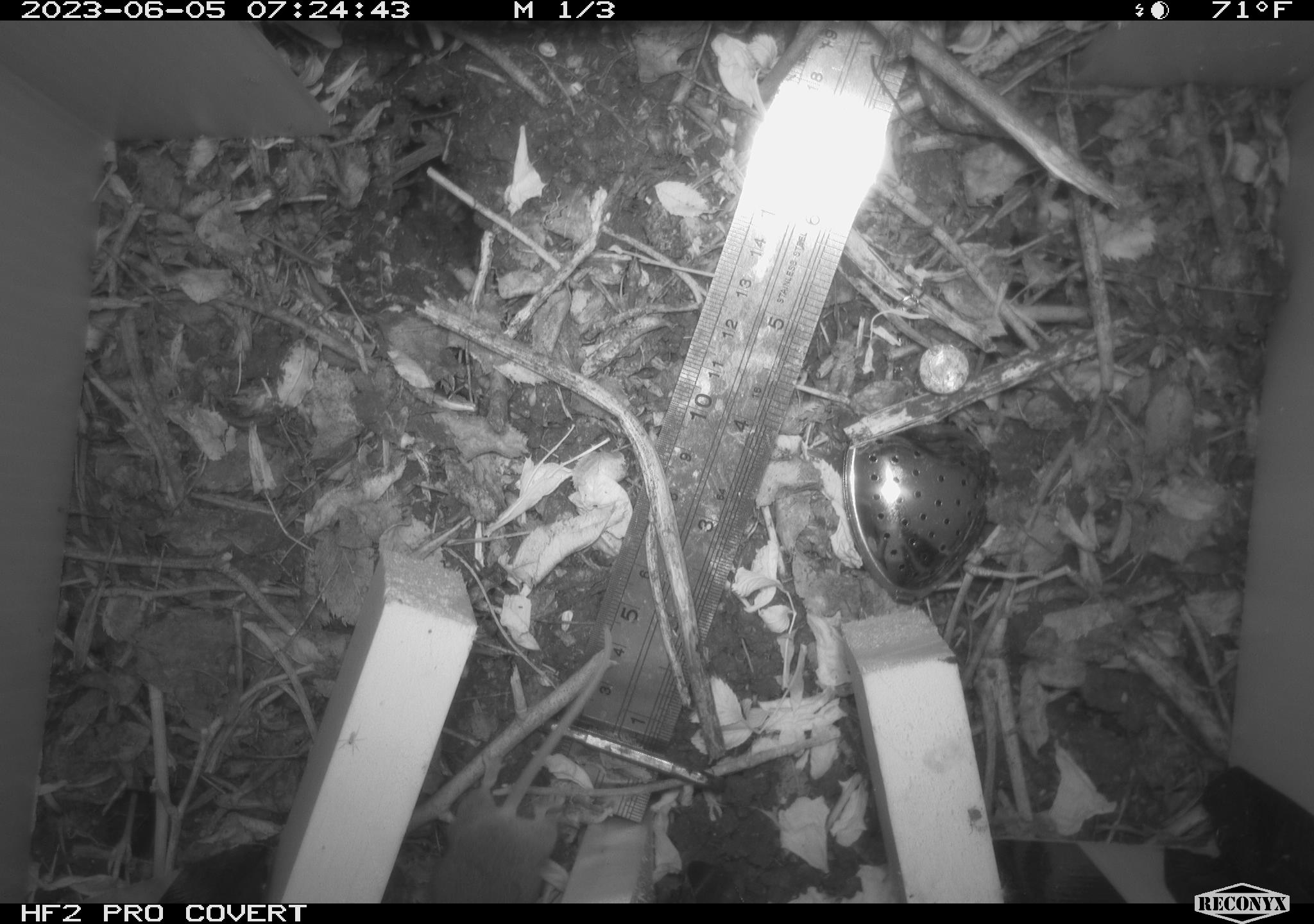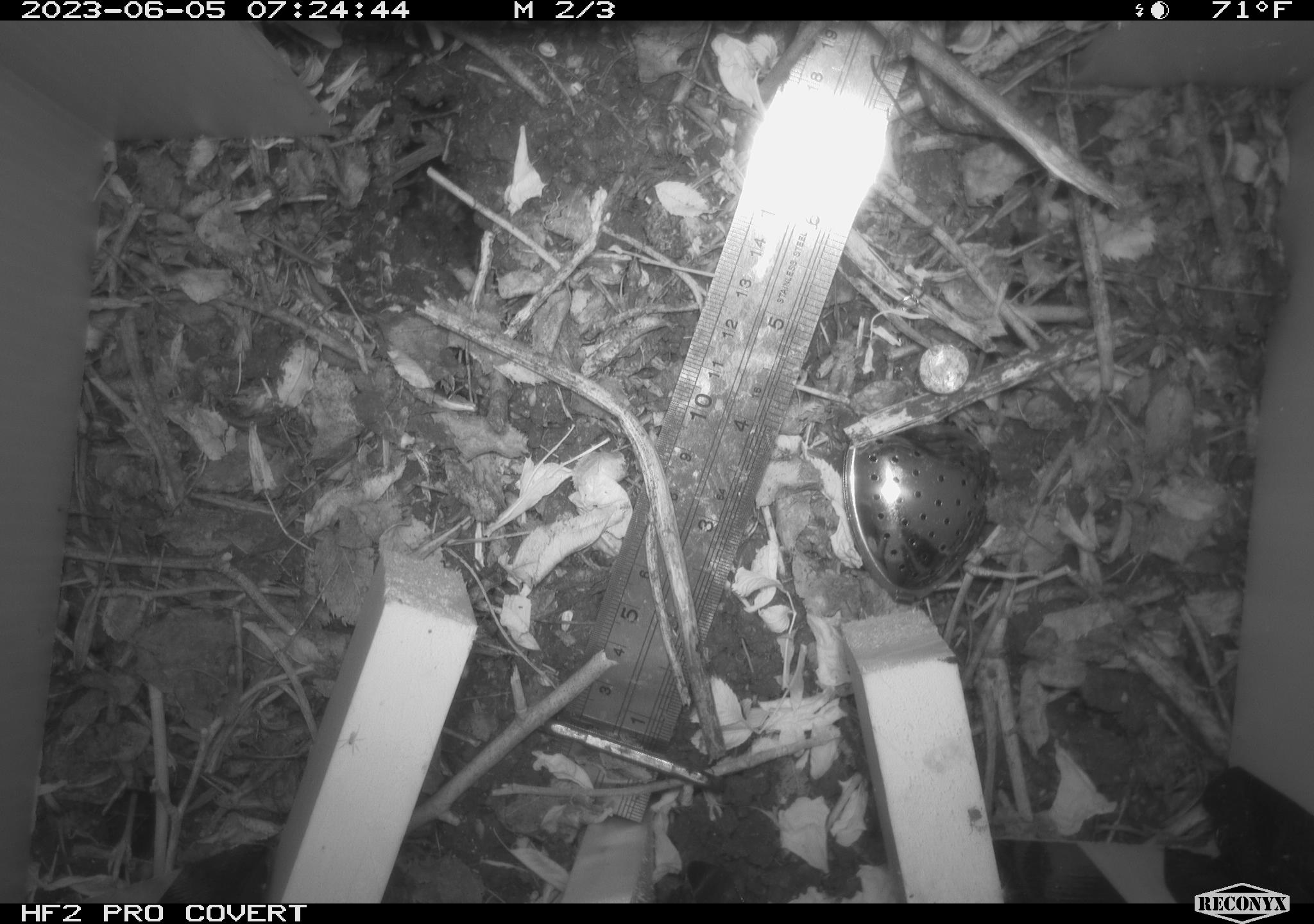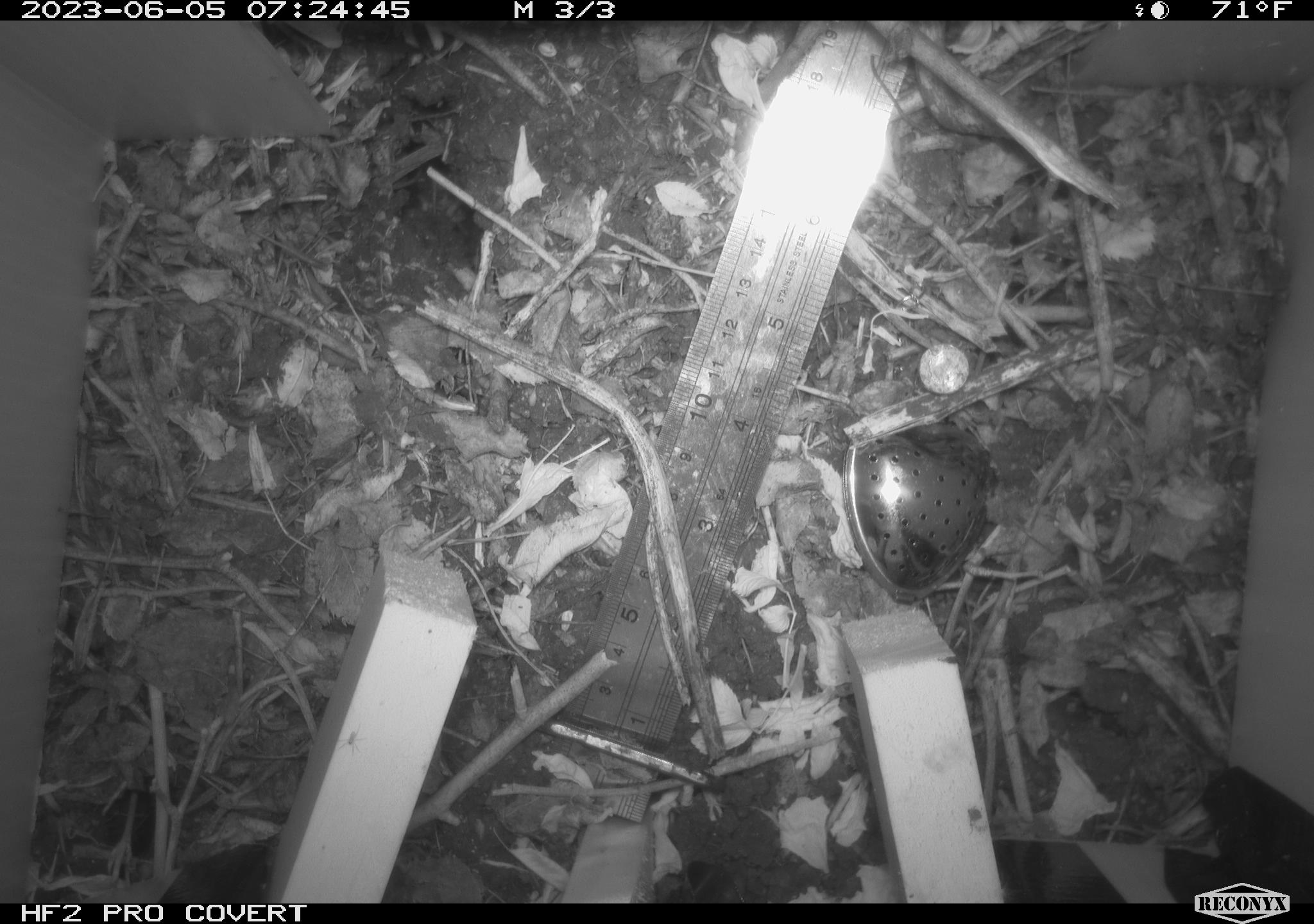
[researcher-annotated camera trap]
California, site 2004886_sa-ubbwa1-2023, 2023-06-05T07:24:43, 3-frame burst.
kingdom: Animalia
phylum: Chordata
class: Mammalia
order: Rodentia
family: Cricetidae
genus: Microtus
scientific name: Microtus californicus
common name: california vole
California vole (Microtus californicus).